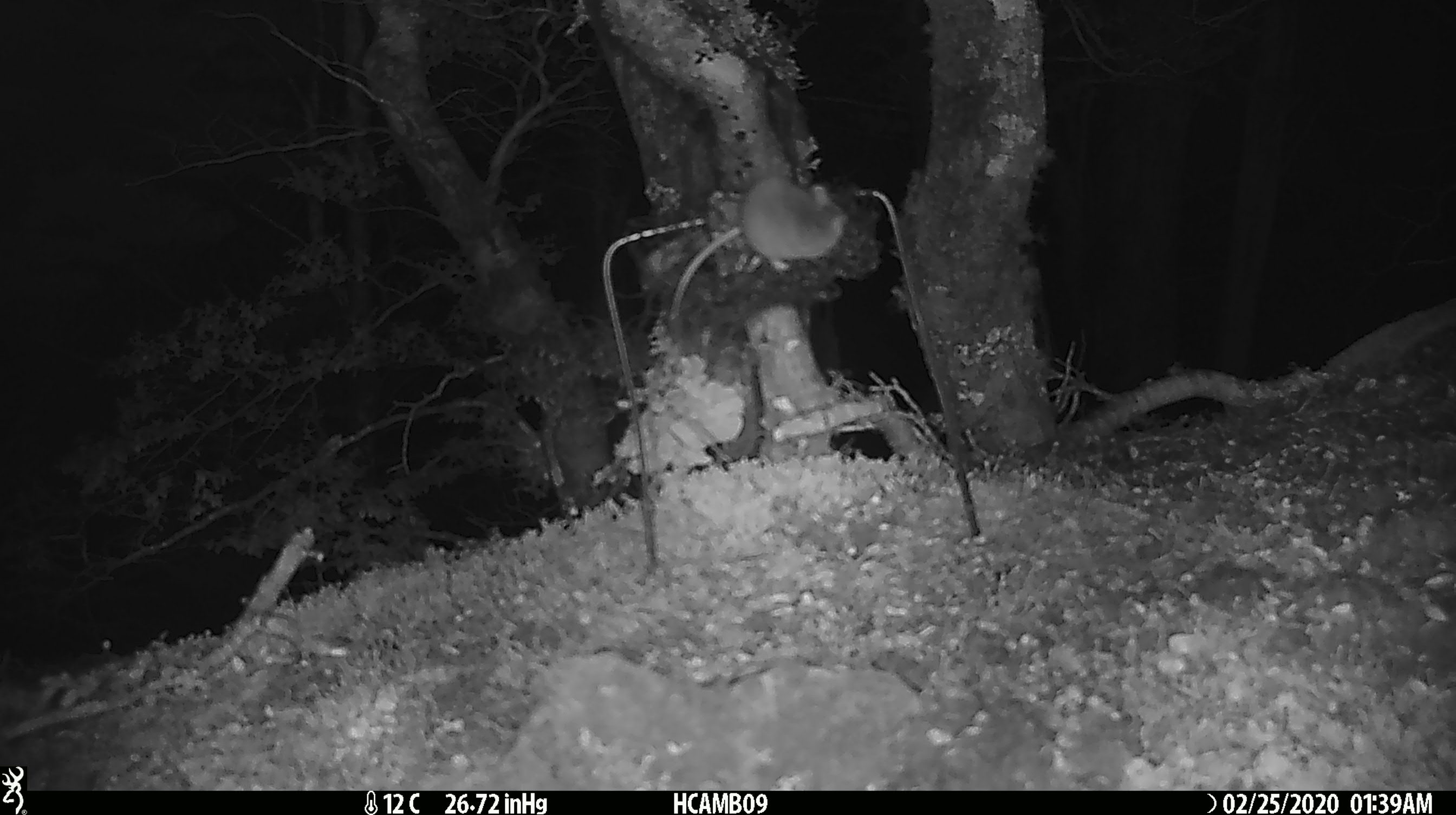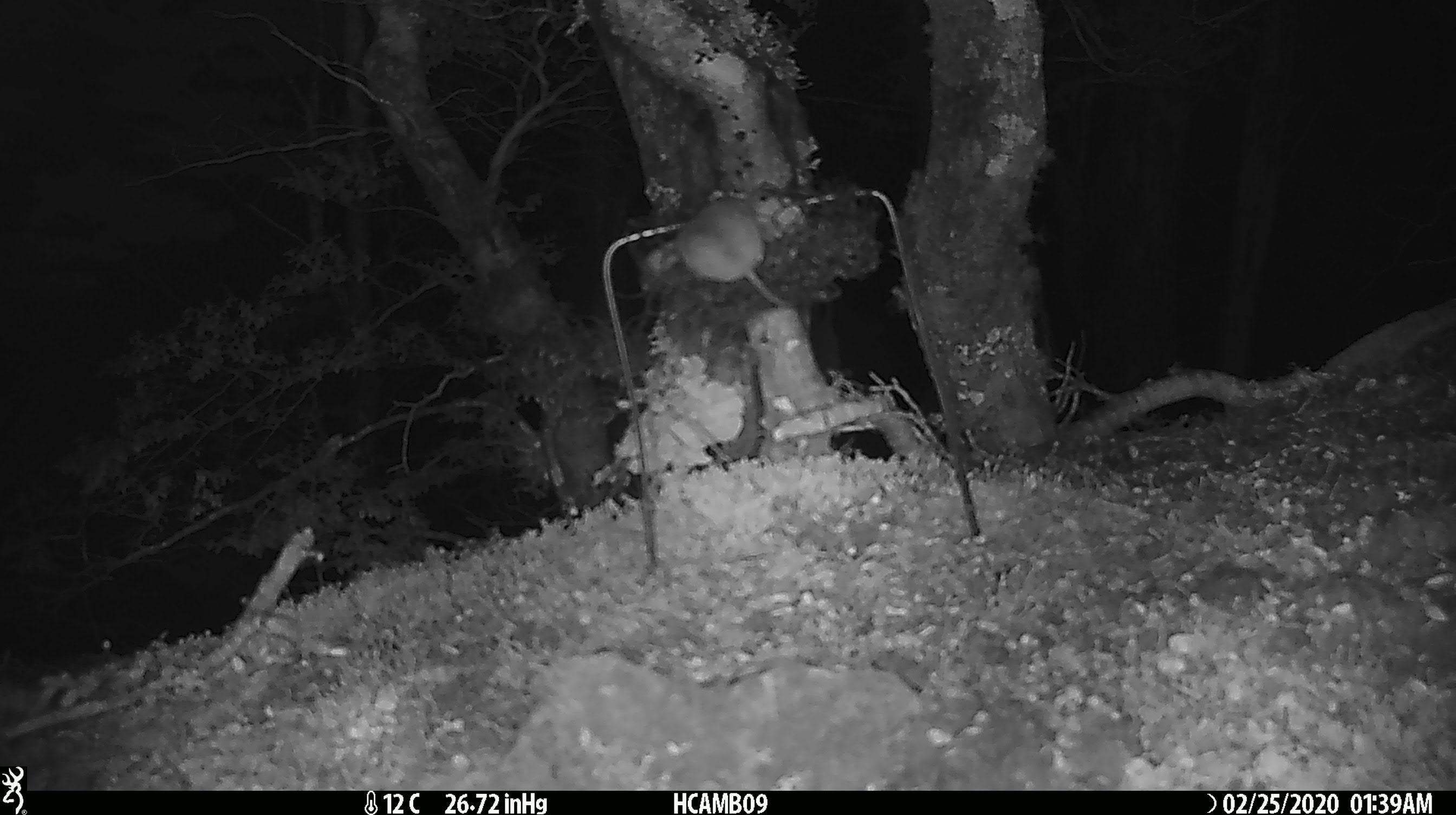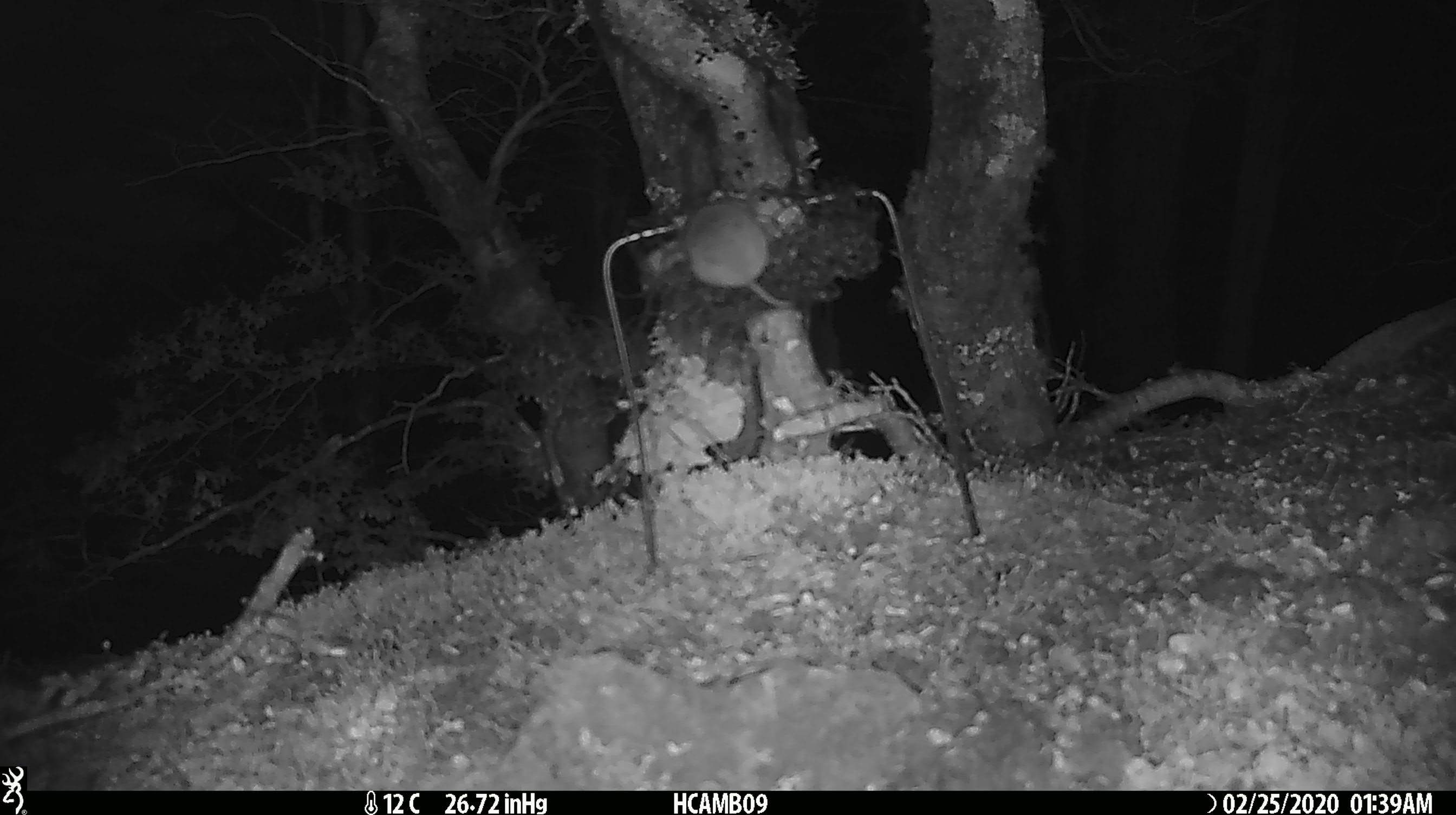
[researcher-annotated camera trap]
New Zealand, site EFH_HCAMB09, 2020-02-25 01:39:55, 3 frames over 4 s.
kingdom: Animalia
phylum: Chordata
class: Mammalia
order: Rodentia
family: Muridae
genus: Mus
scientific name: Mus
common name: mouse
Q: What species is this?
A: Mouse (Mus).